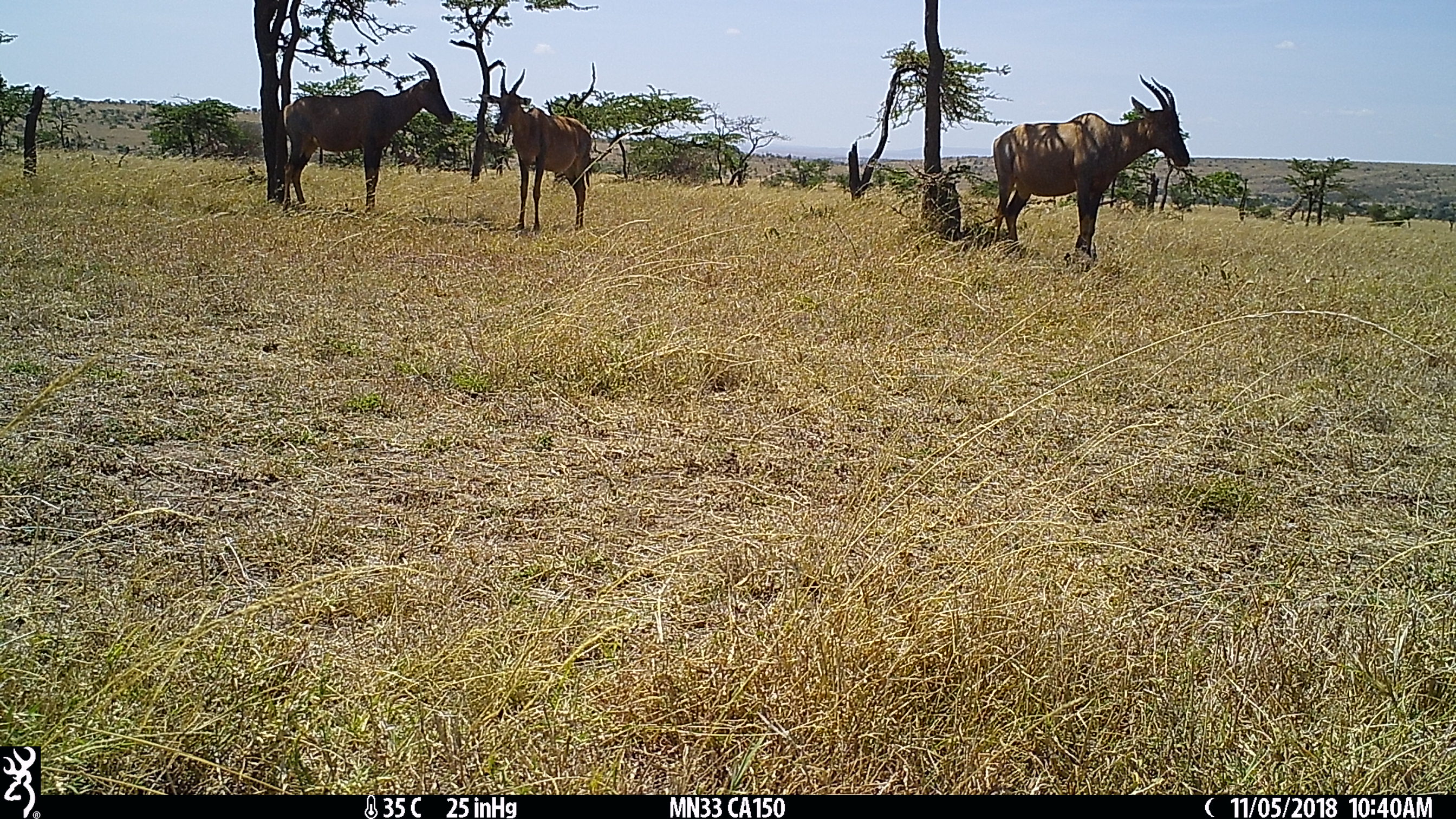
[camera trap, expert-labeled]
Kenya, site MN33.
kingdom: Animalia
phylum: Chordata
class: Mammalia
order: Artiodactyla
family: Bovidae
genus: Damaliscus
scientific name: Damaliscus lunatus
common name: topi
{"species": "topi (Damaliscus lunatus)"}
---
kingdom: Animalia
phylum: Chordata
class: Mammalia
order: Artiodactyla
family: Giraffidae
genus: Giraffa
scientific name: Giraffa camelopardalis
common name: northern giraffe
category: giraffe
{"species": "giraffe (northern giraffe) (Giraffa camelopardalis)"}